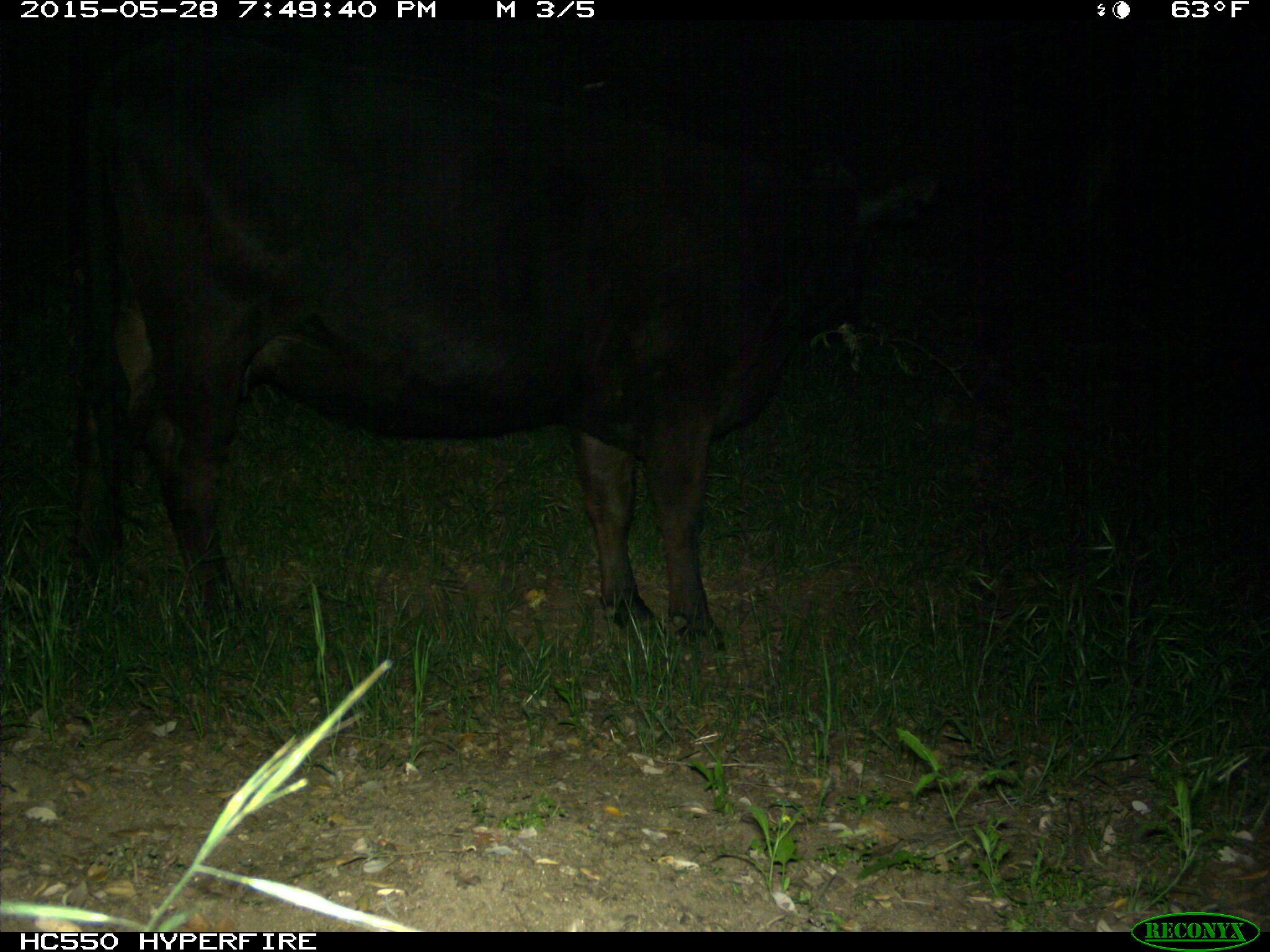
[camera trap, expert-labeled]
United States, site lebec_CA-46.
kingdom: Animalia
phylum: Chordata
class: Mammalia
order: Artiodactyla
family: Bovidae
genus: Bos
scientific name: Bos taurus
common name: domestic cow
Bos taurus (domestic cow).